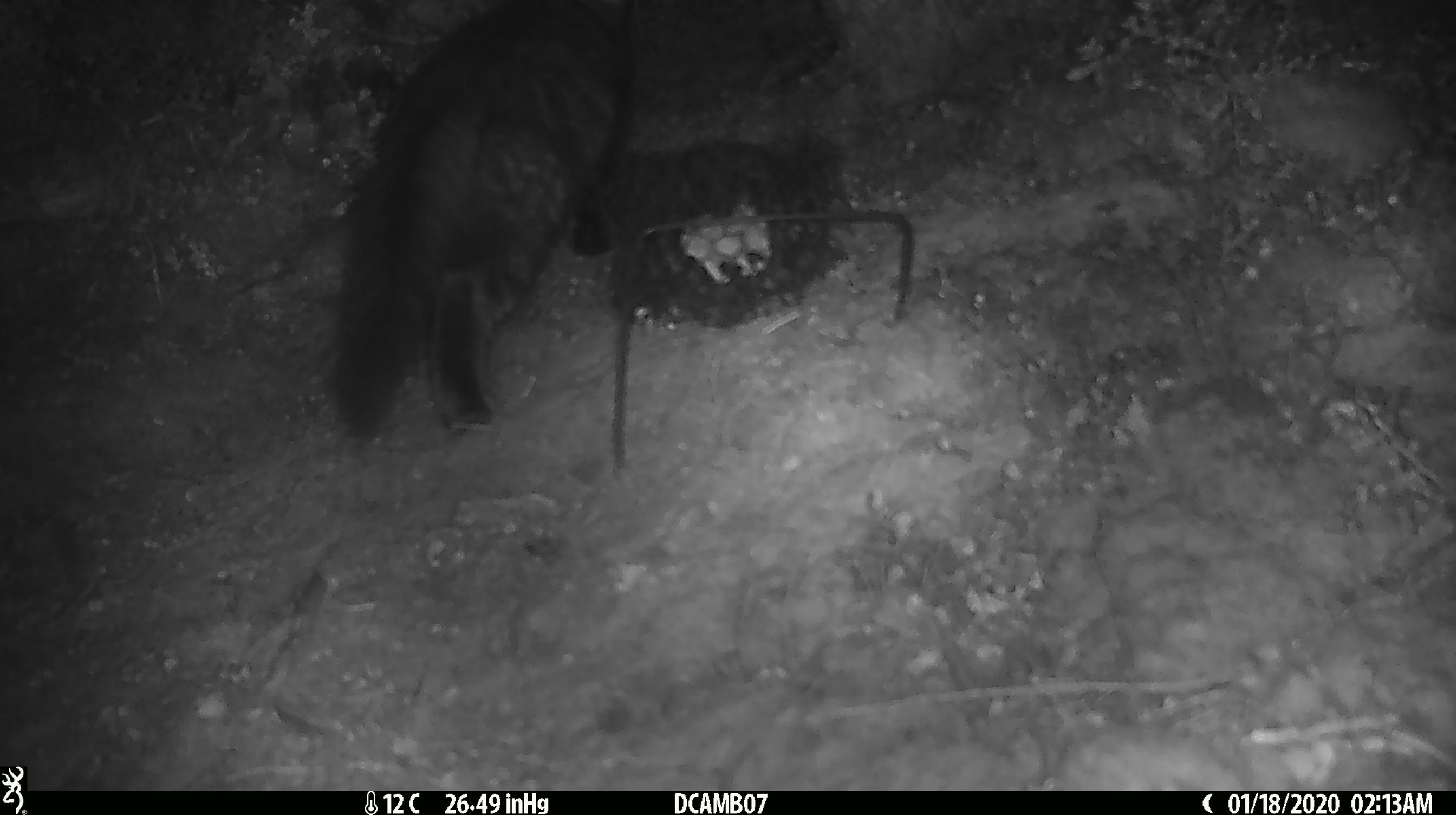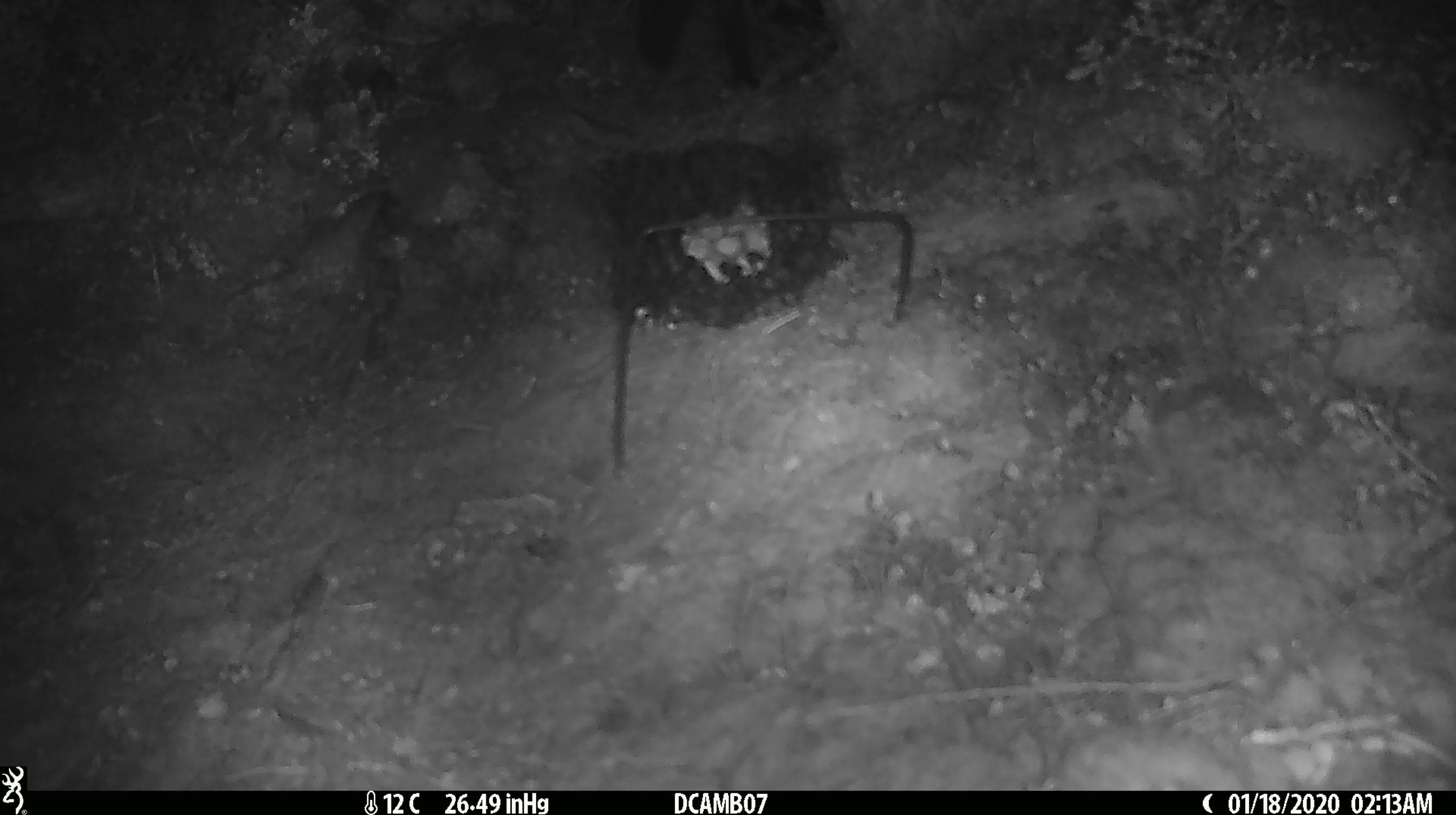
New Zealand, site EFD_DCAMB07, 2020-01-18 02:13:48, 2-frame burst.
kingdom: Animalia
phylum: Chordata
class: Mammalia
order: Carnivora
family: Felidae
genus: Felis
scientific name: Felis catus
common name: domestic cat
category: cat